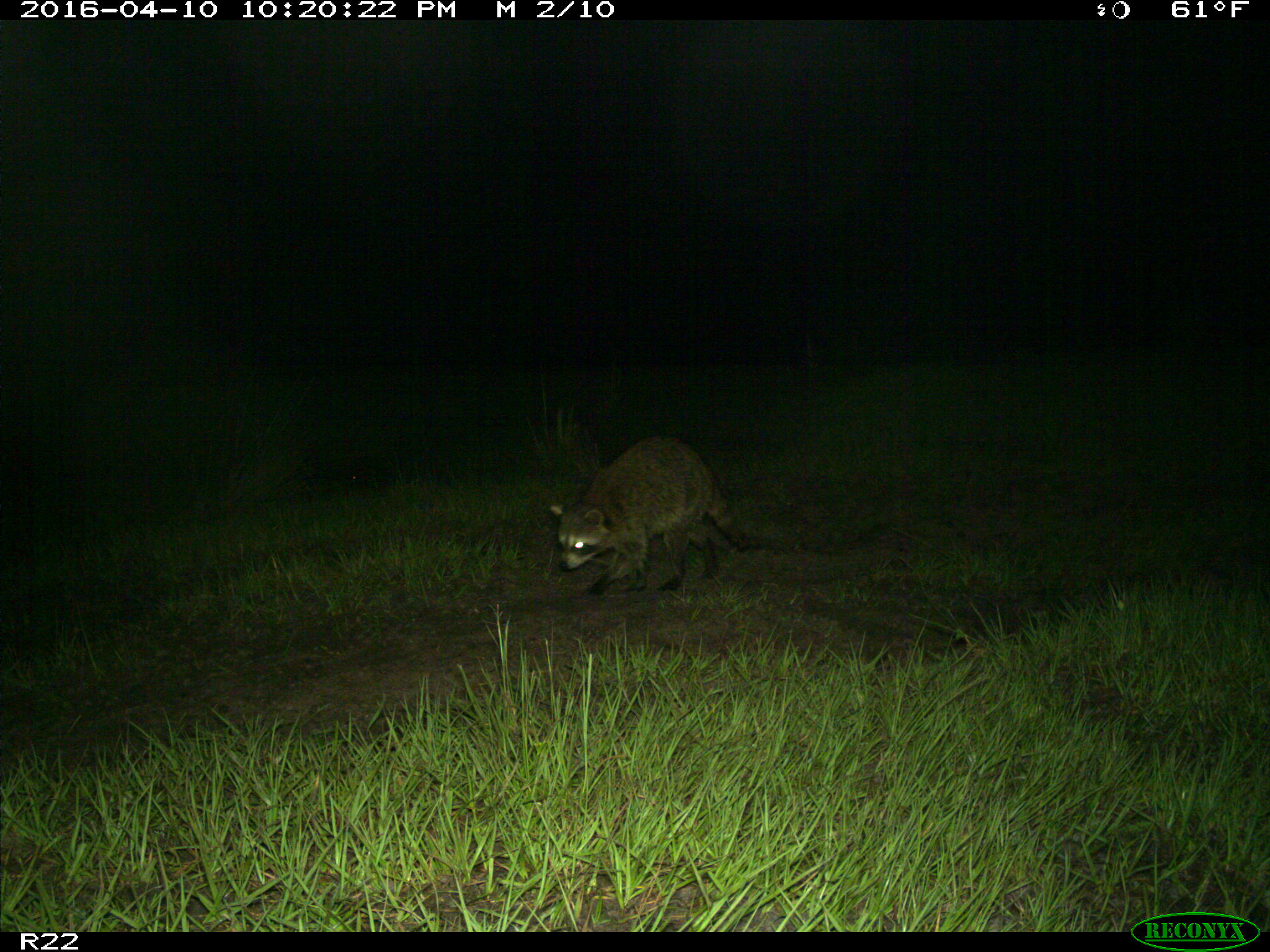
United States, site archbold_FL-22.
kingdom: Animalia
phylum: Chordata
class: Mammalia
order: Carnivora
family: Procyonidae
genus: Procyon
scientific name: Procyon lotor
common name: common raccoon